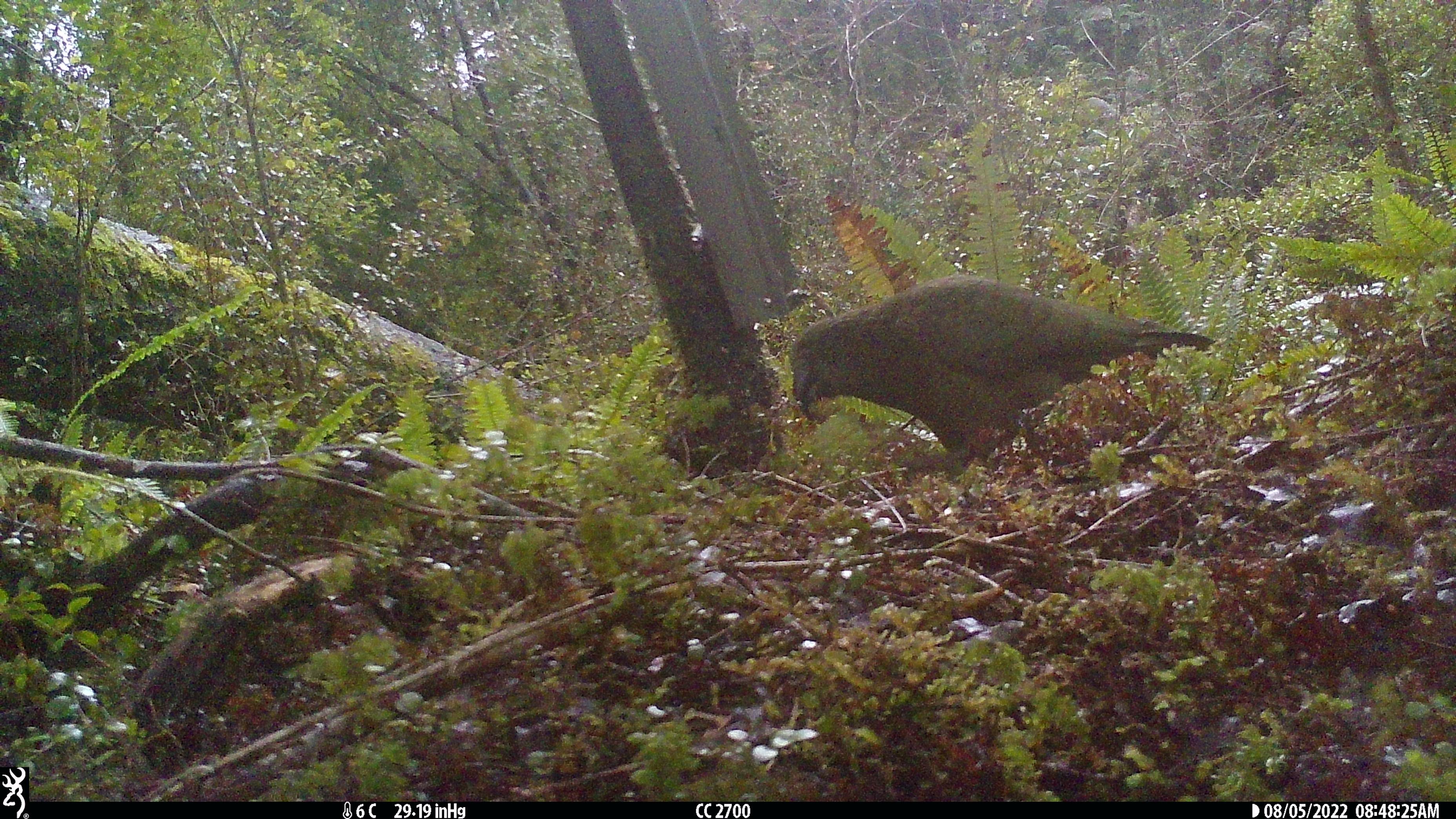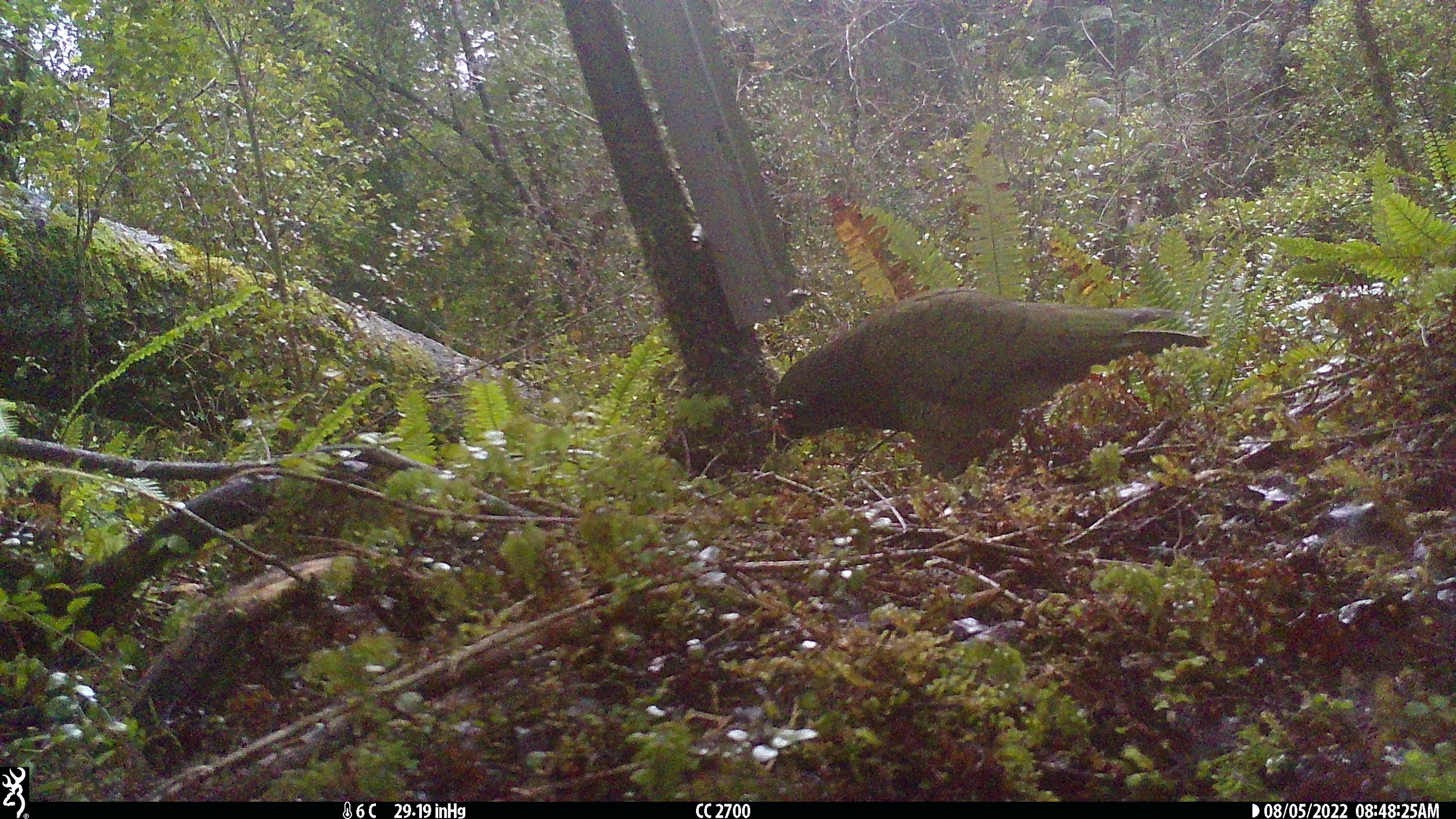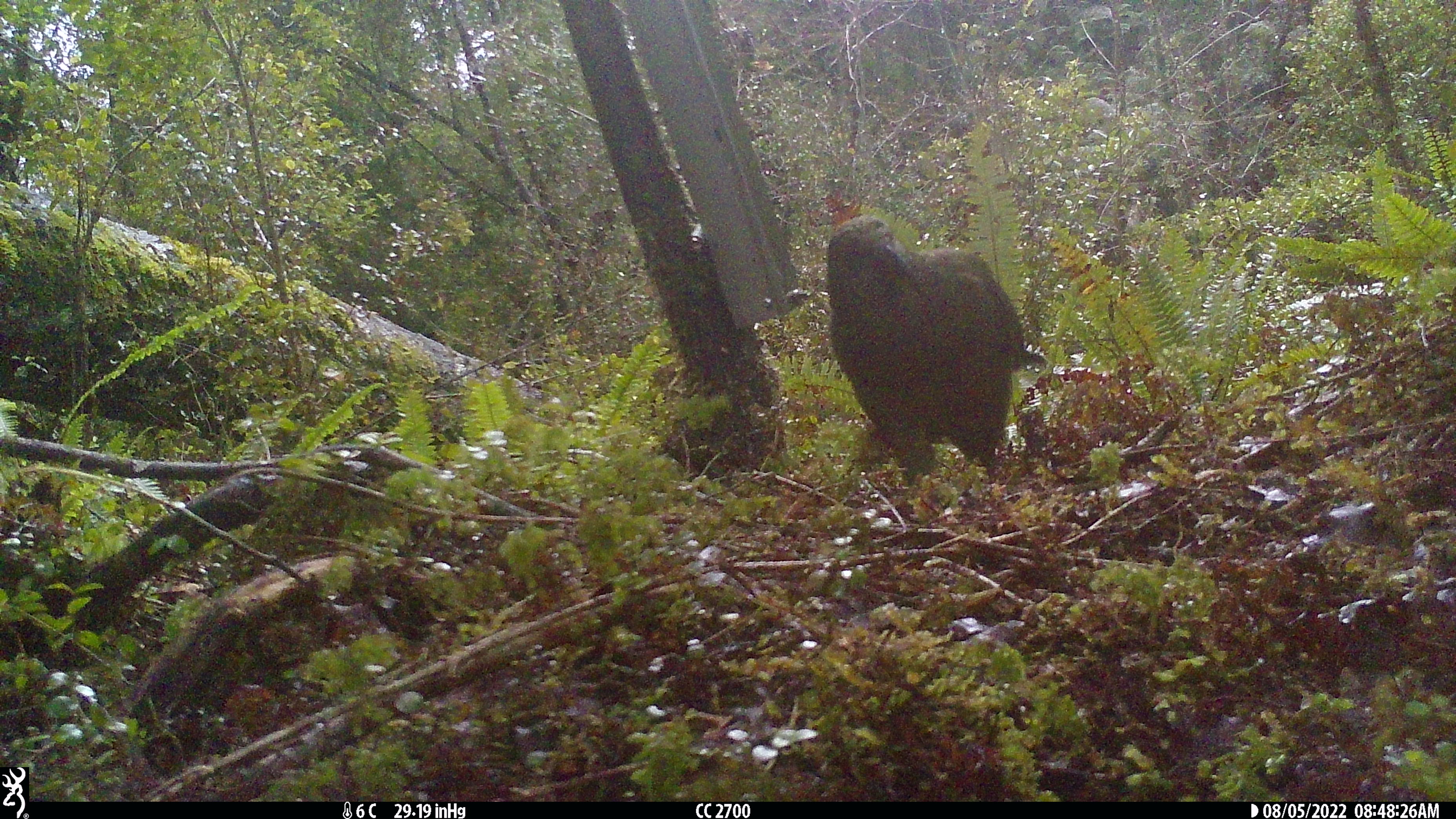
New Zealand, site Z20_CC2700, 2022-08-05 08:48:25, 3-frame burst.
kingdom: Animalia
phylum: Chordata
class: Aves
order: Psittaciformes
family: Strigopidae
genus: Nestor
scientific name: Nestor notabilis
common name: kea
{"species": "kea (Nestor notabilis)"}